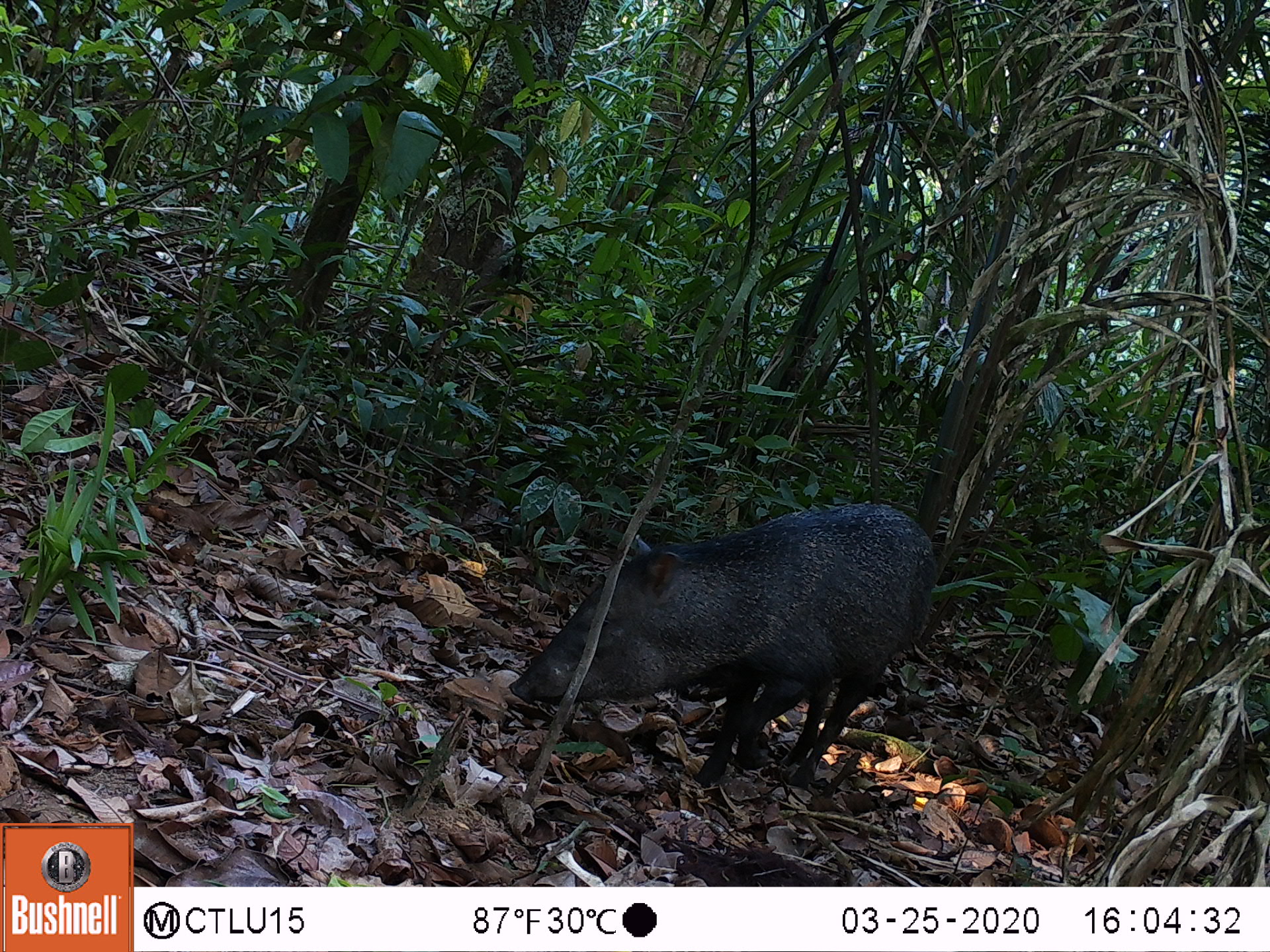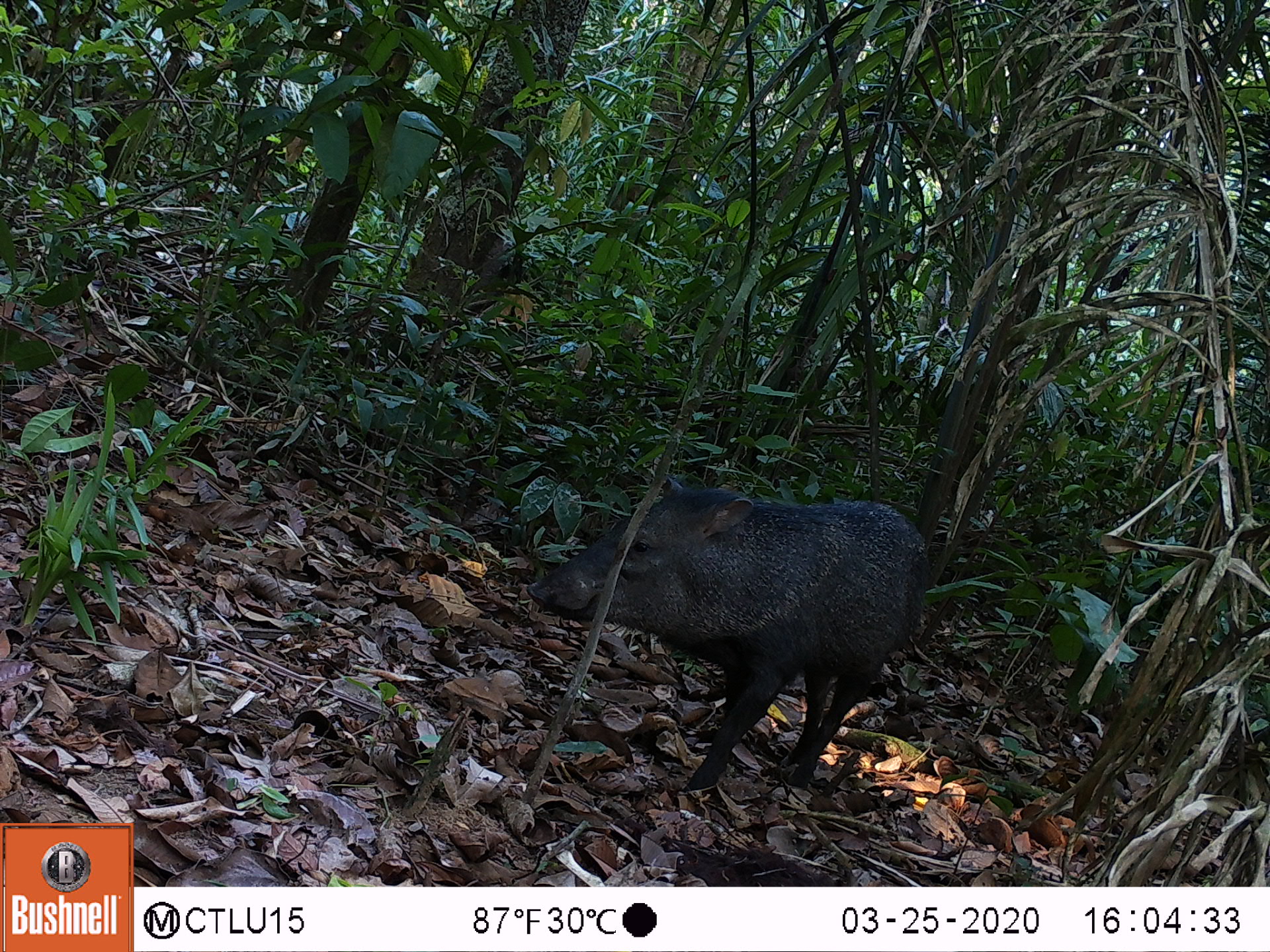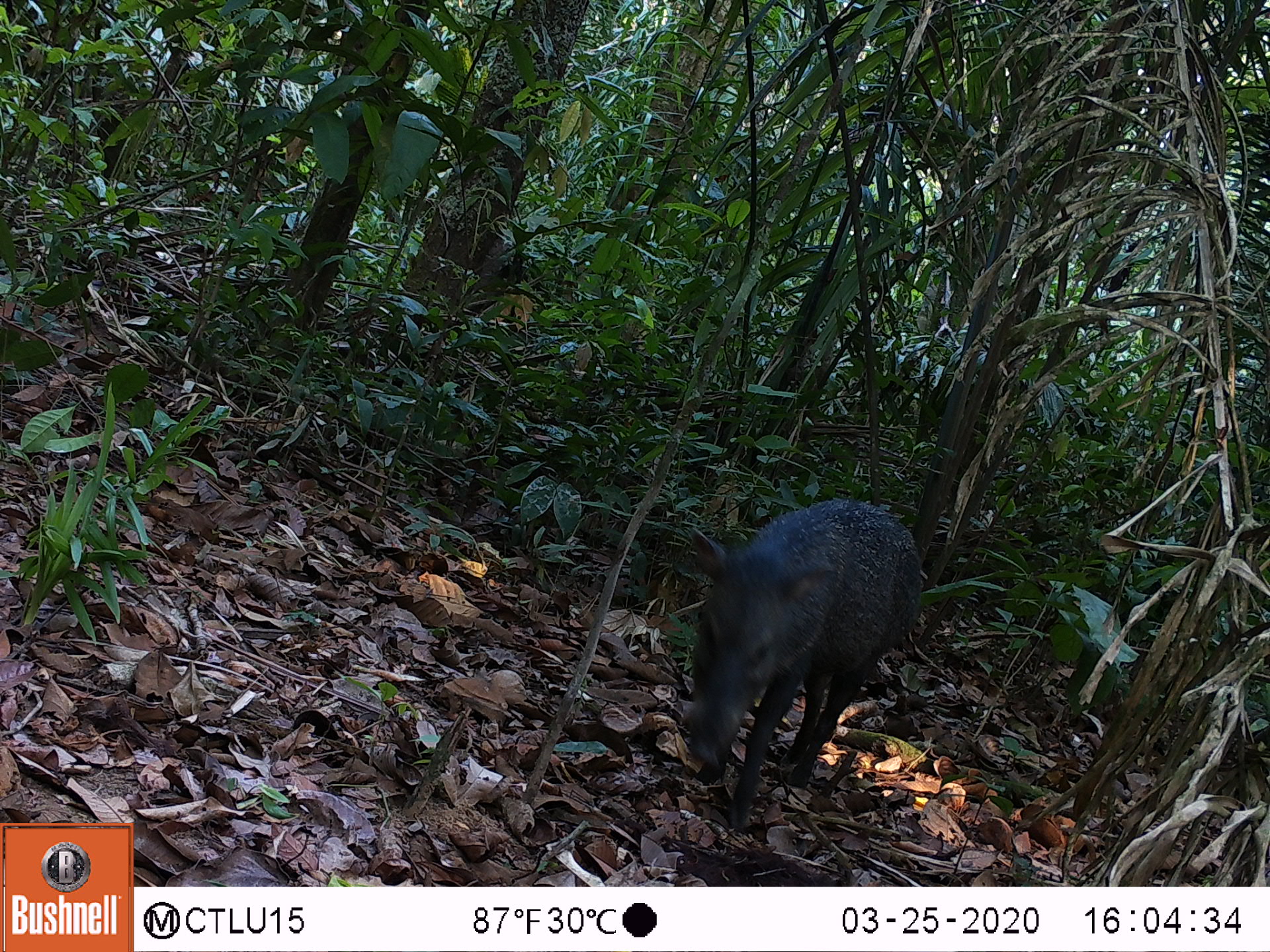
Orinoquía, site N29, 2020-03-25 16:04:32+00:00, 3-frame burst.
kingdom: Animalia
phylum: Chordata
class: Mammalia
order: Artiodactyla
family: Tayassuidae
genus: Pecari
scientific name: Pecari tajacu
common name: collared peccary